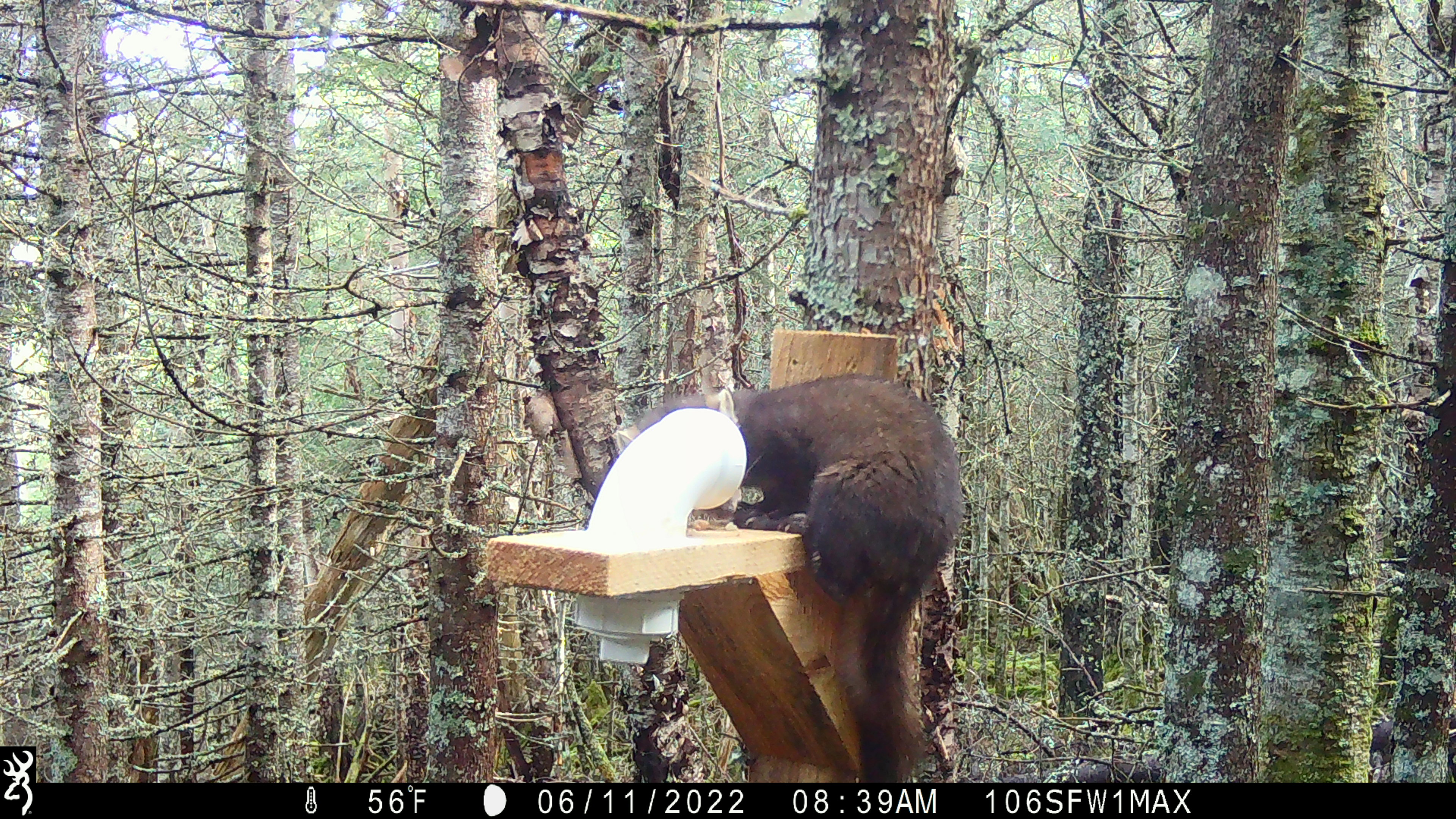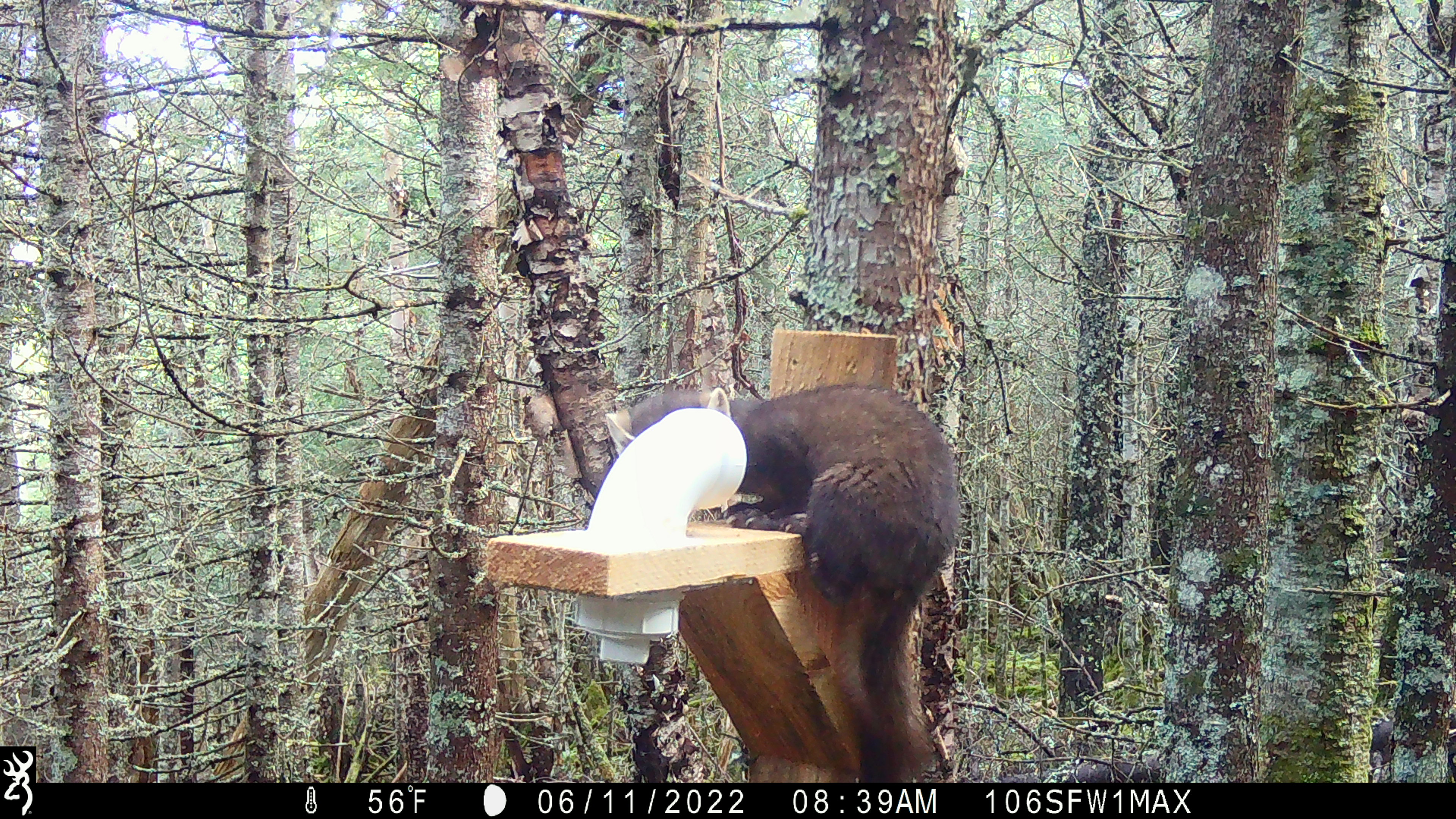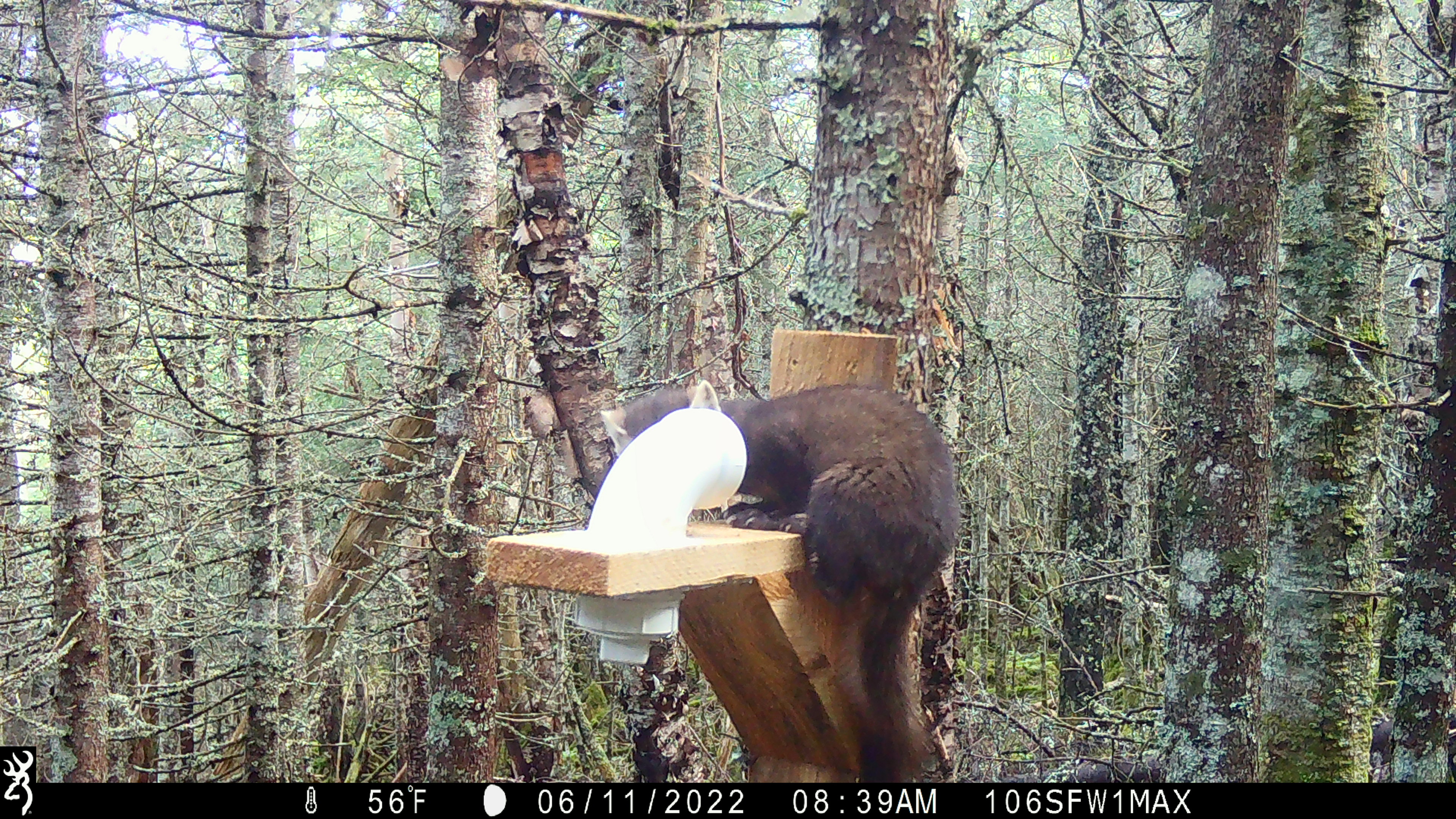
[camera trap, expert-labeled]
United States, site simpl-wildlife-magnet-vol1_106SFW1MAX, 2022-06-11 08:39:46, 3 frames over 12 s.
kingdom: Animalia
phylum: Chordata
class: Mammalia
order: Carnivora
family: Mustelidae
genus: Martes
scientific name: Martes americana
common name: american marten